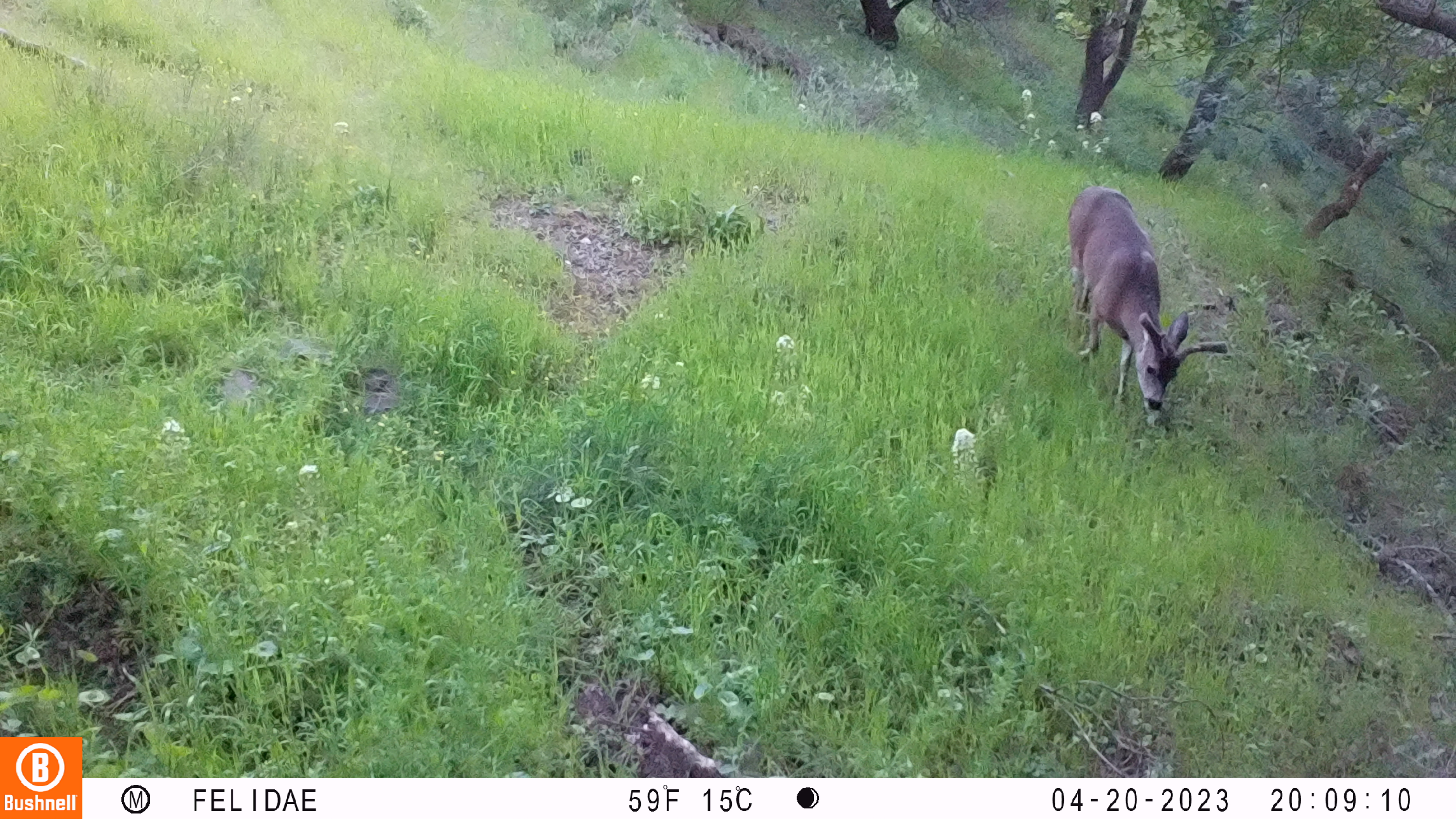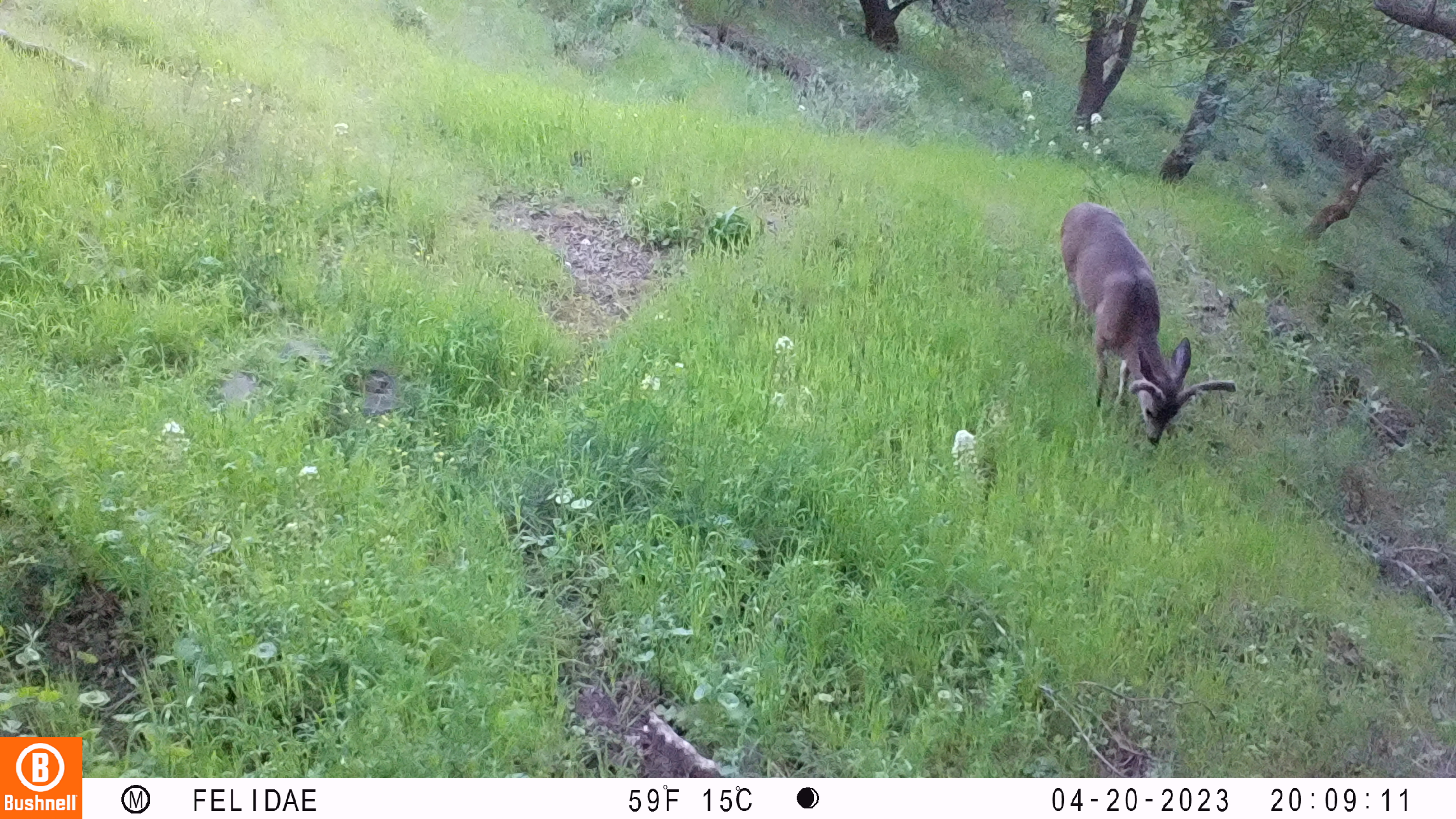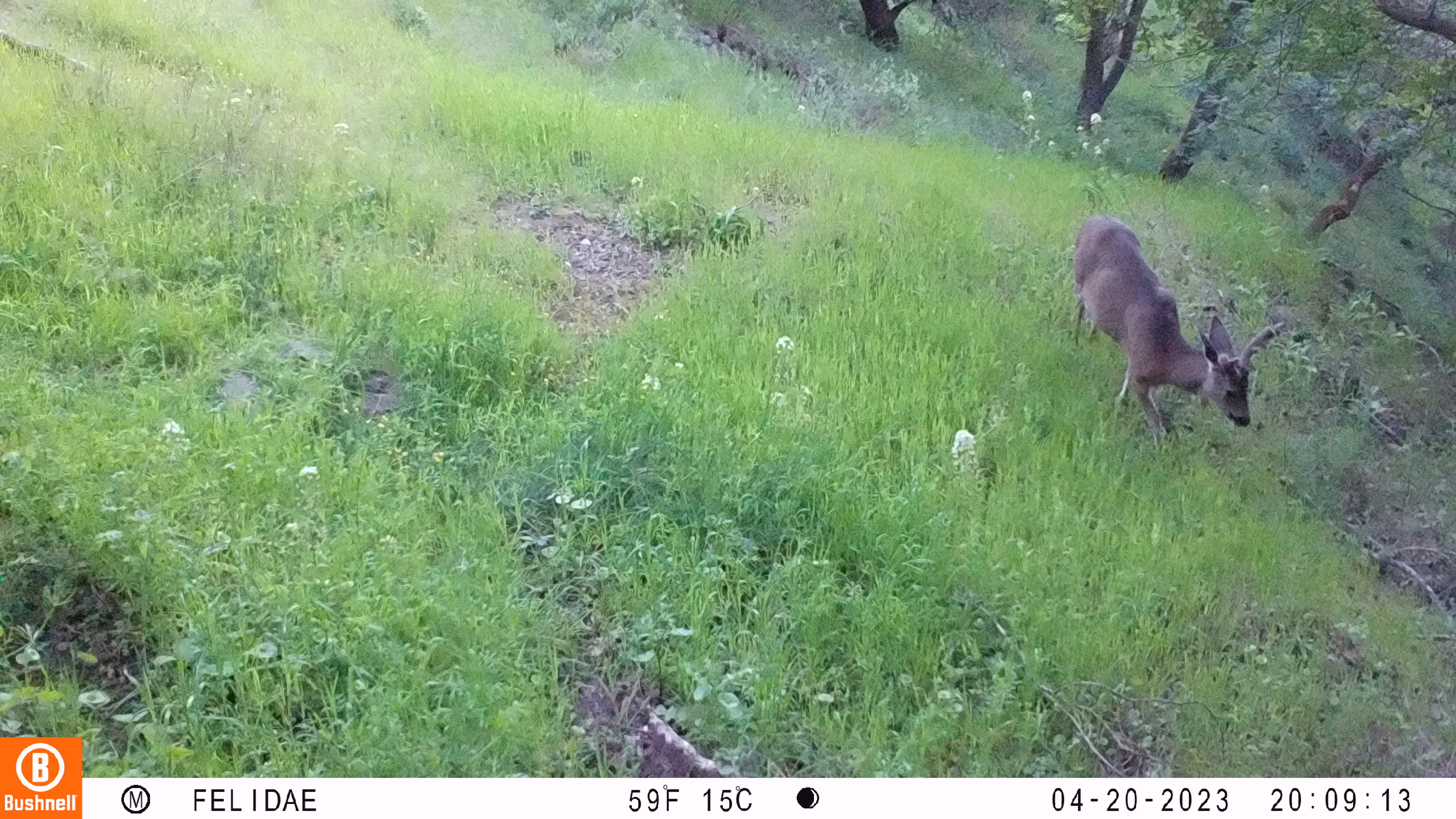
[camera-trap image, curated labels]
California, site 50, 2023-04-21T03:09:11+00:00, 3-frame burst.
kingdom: Animalia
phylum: Chordata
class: Mammalia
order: Artiodactyla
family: Cervidae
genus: Odocoileus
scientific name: Odocoileus hemionus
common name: mule deer